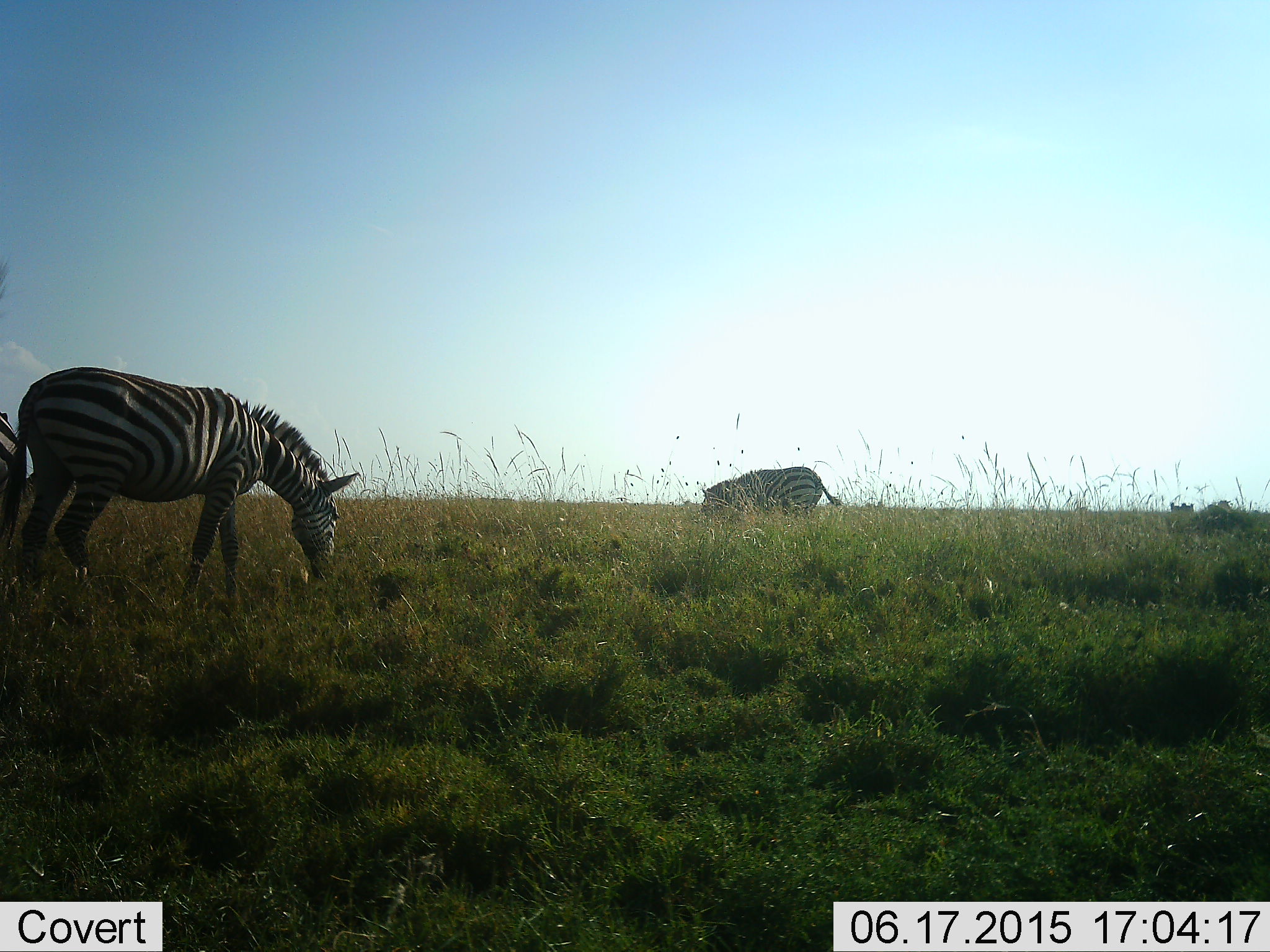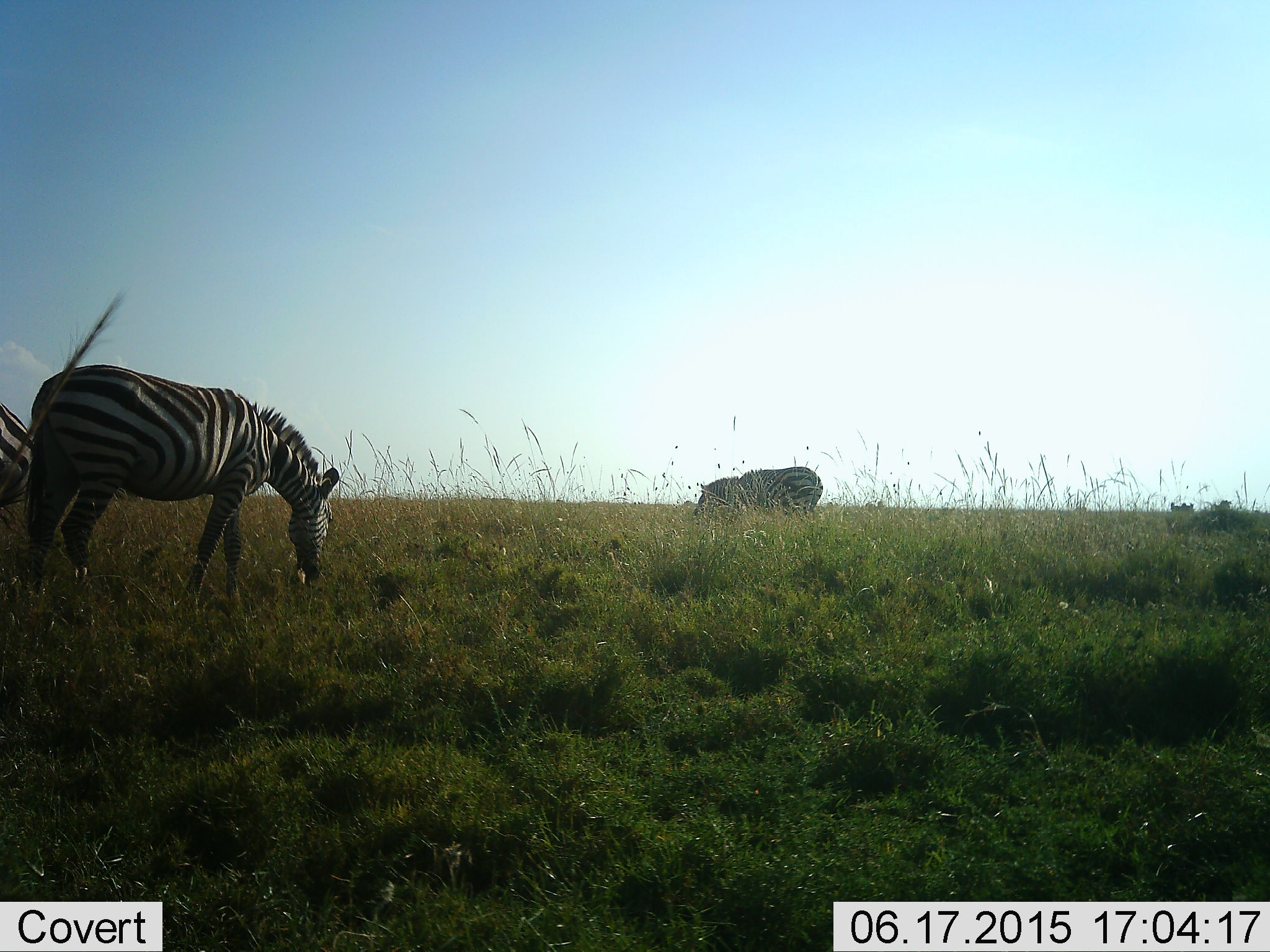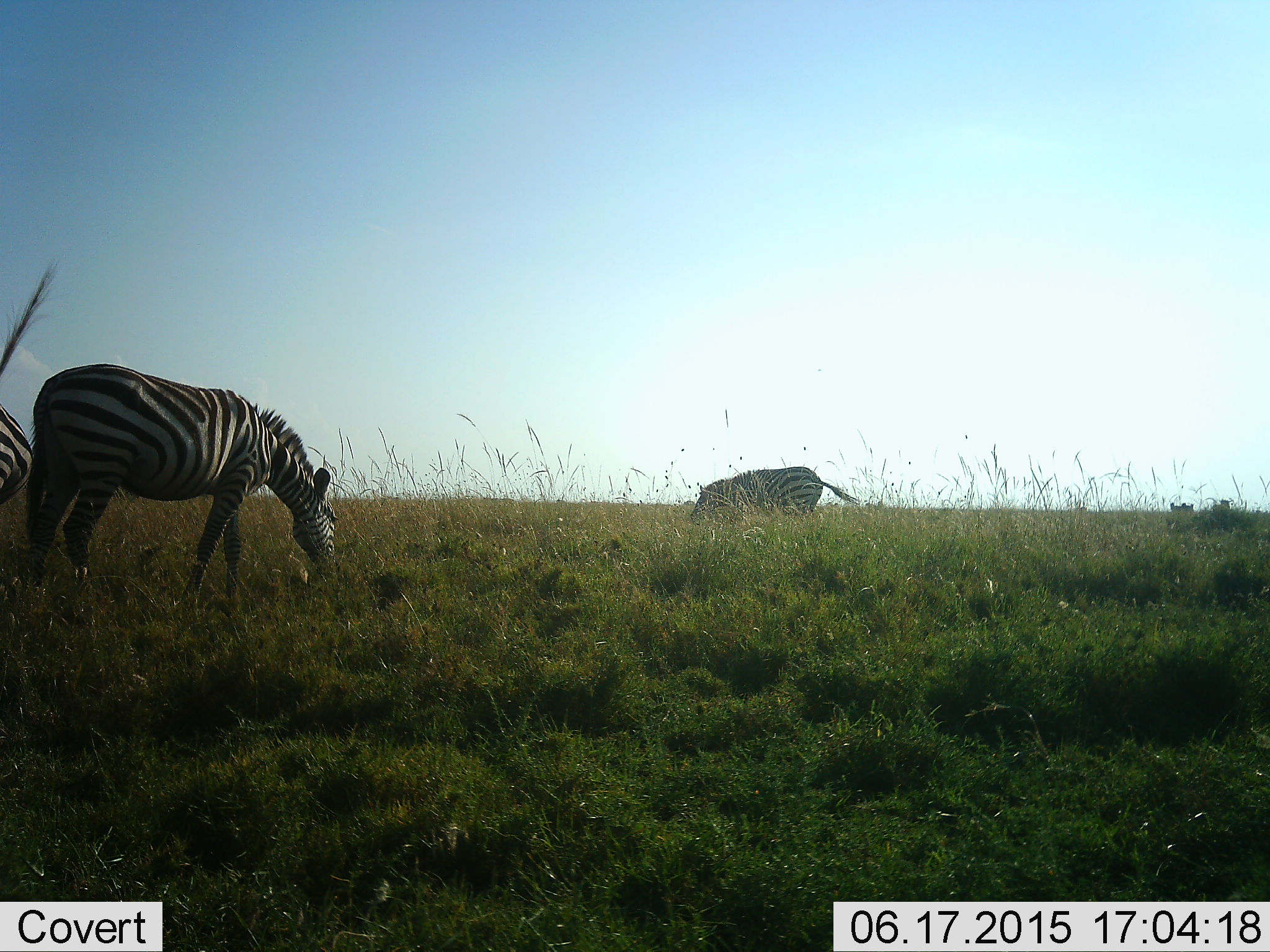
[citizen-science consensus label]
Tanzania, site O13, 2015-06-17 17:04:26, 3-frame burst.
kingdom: Animalia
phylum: Chordata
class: Mammalia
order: Perissodactyla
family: Equidae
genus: Equus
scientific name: Equus quagga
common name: plains zebra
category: zebra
Zebra (plains zebra) (Equus quagga), count 3. Behavior (volunteer vote fractions): standing 60%, resting 0%, moving 10%, interacting 0%. Young present (vote fraction): 0%. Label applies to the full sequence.